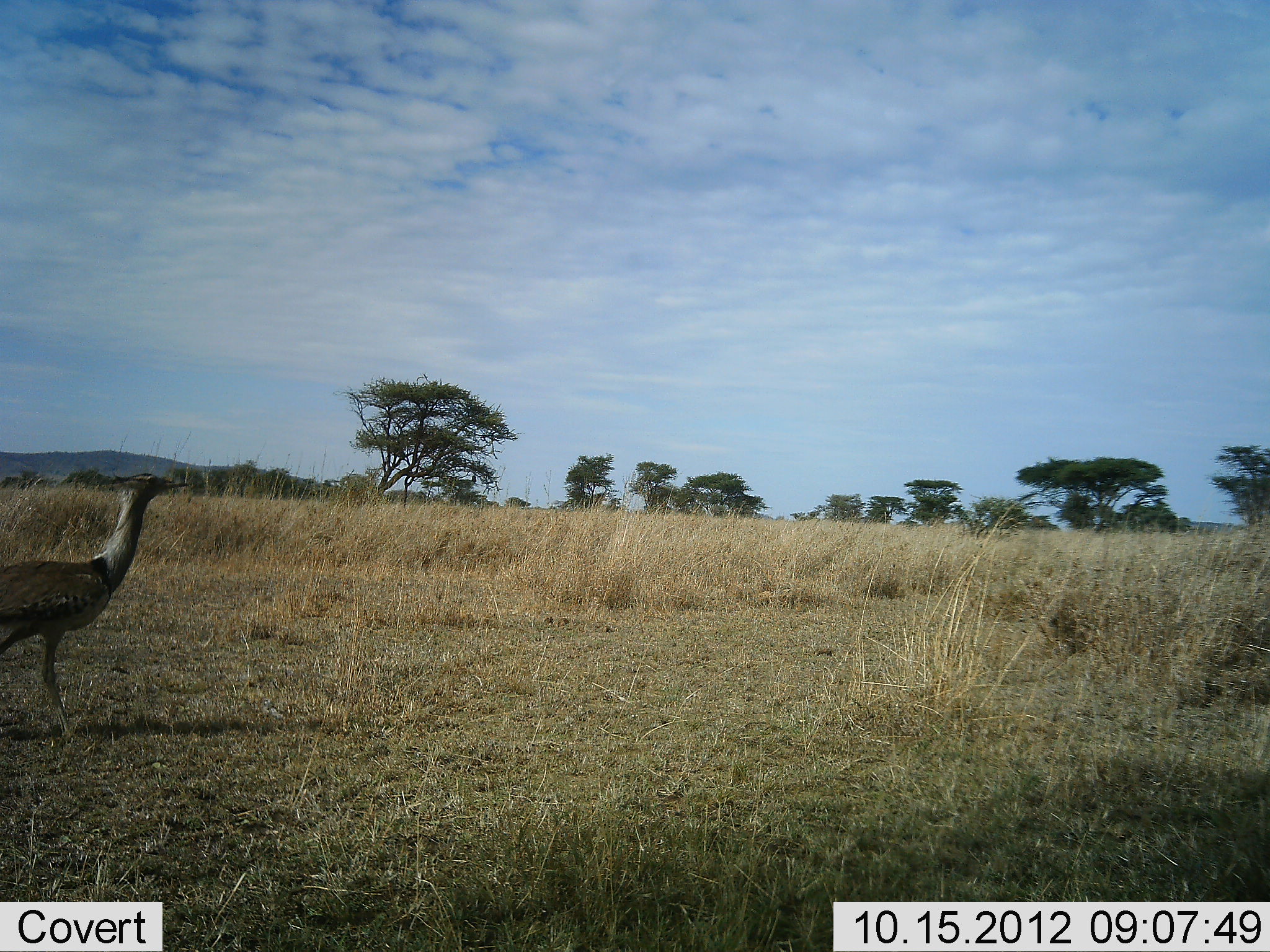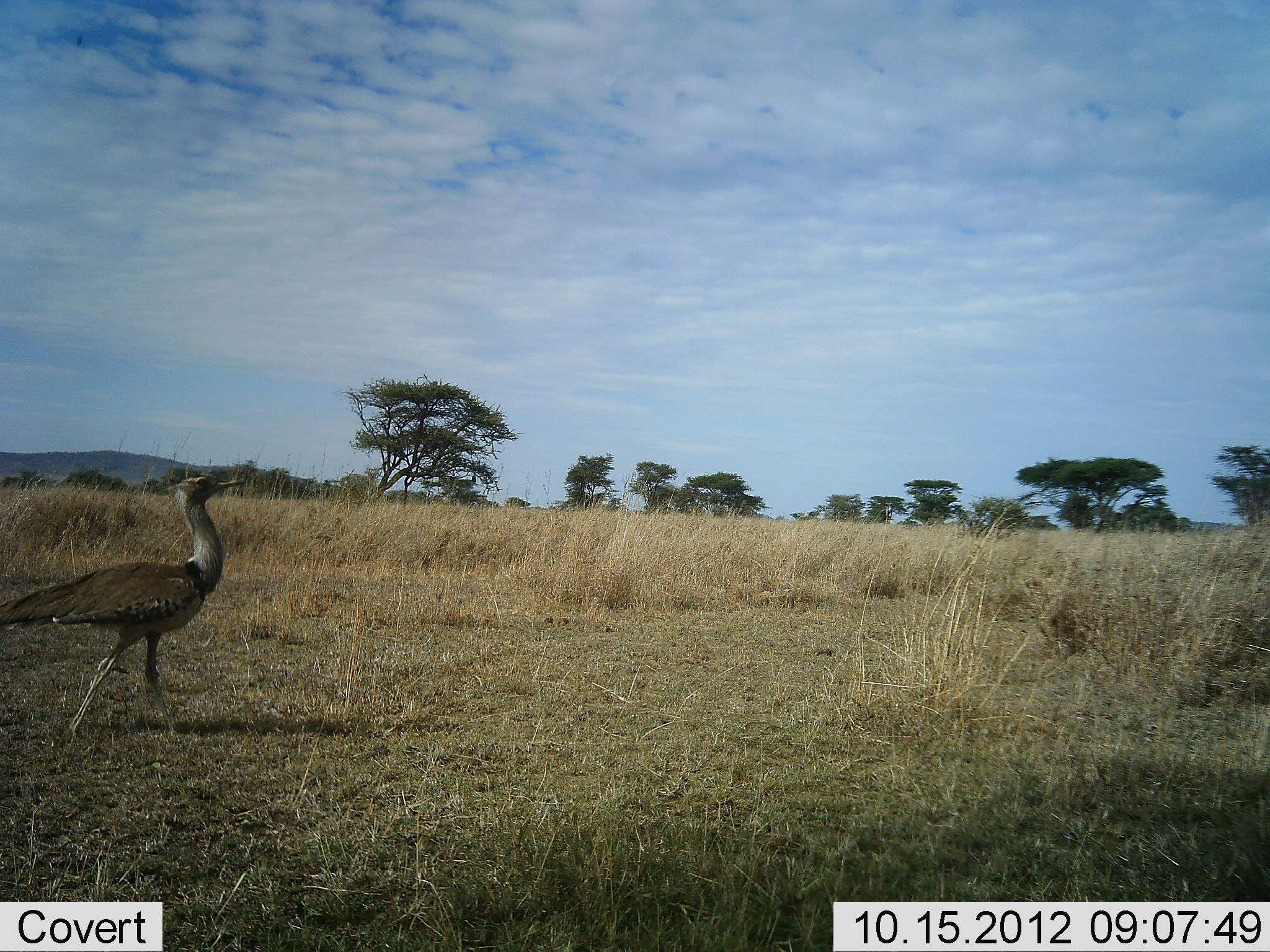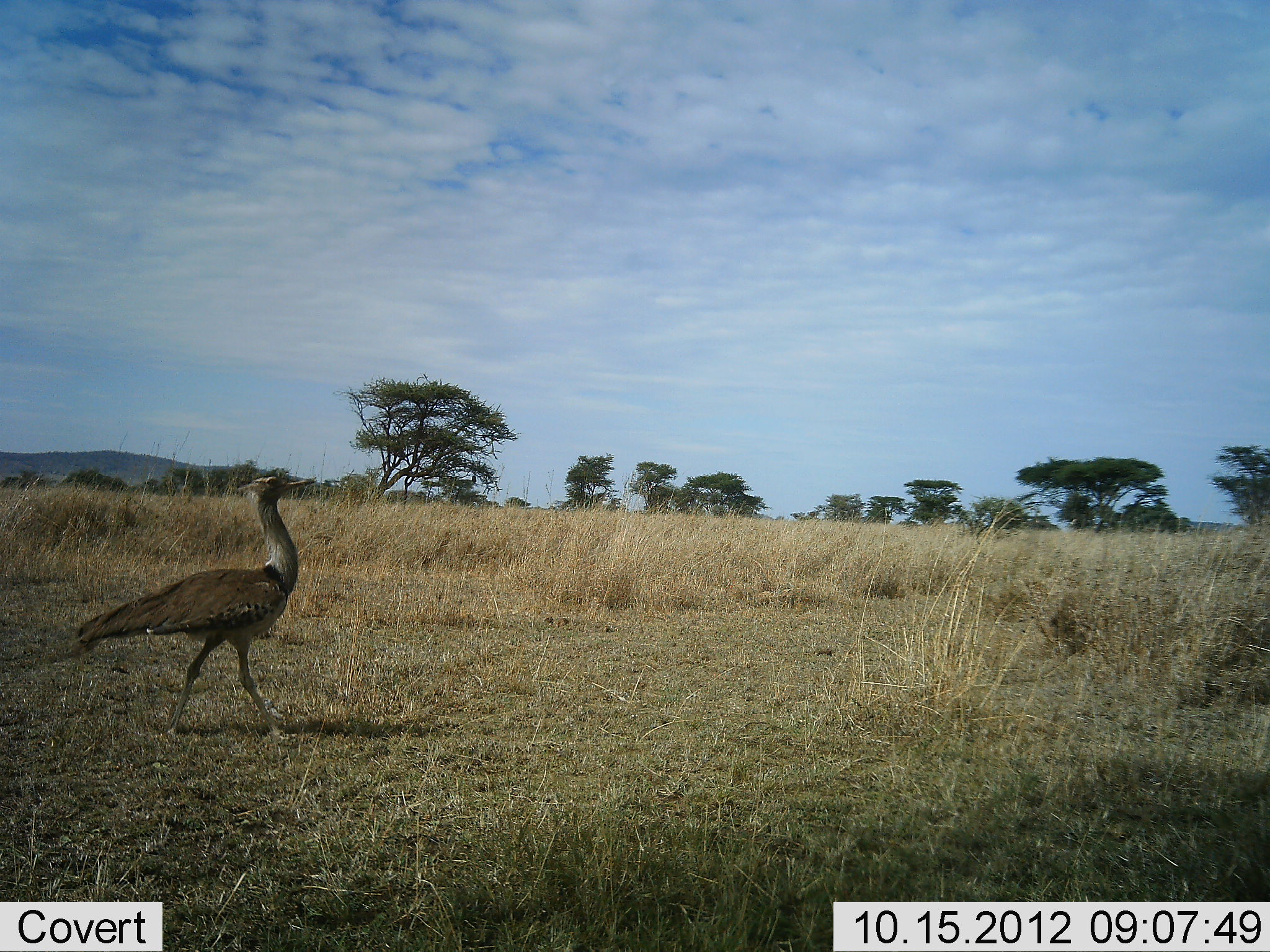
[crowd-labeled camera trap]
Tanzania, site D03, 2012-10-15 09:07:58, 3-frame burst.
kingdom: Animalia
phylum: Chordata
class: Aves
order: Otidiformes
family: Otididae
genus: Ardeotis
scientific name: Ardeotis kori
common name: kori bustard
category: koribustard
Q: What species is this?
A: Koribustard (kori bustard) (Ardeotis kori).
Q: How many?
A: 1.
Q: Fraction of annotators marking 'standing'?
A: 10%.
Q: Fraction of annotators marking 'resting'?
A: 0%.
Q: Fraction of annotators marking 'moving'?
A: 90%.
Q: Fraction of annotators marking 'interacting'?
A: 0%.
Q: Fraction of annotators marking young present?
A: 0%.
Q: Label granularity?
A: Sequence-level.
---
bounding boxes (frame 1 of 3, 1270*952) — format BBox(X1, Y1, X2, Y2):
animal: BBox(0, 472, 188, 740)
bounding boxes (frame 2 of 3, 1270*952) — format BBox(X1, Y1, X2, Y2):
animal: BBox(0, 476, 248, 744)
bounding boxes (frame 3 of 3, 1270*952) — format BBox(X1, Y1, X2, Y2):
animal: BBox(71, 472, 319, 745)